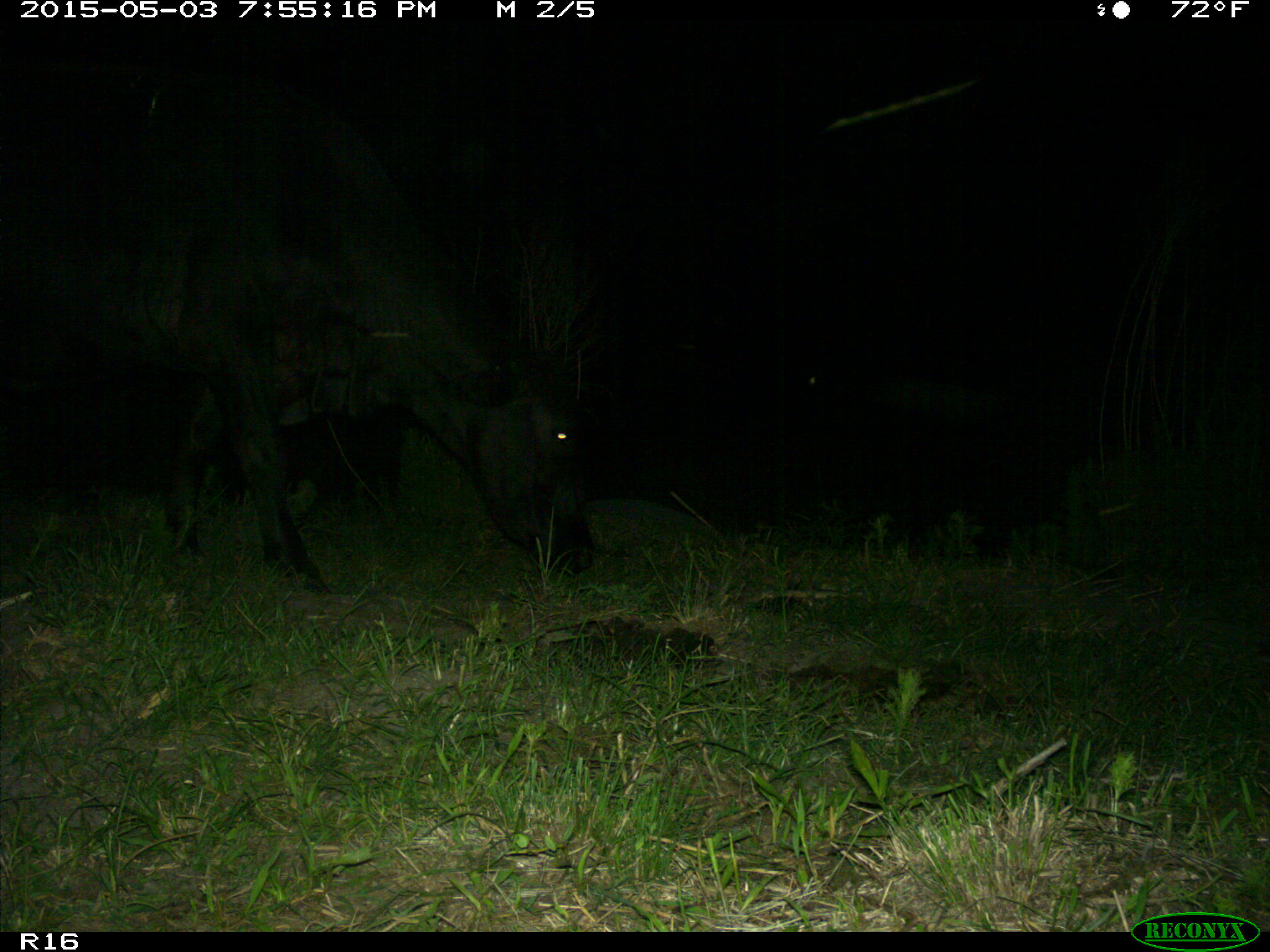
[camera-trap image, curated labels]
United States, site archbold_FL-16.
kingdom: Animalia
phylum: Chordata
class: Mammalia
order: Artiodactyla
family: Bovidae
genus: Bos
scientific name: Bos taurus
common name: domestic cow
Bos taurus (domestic cow).